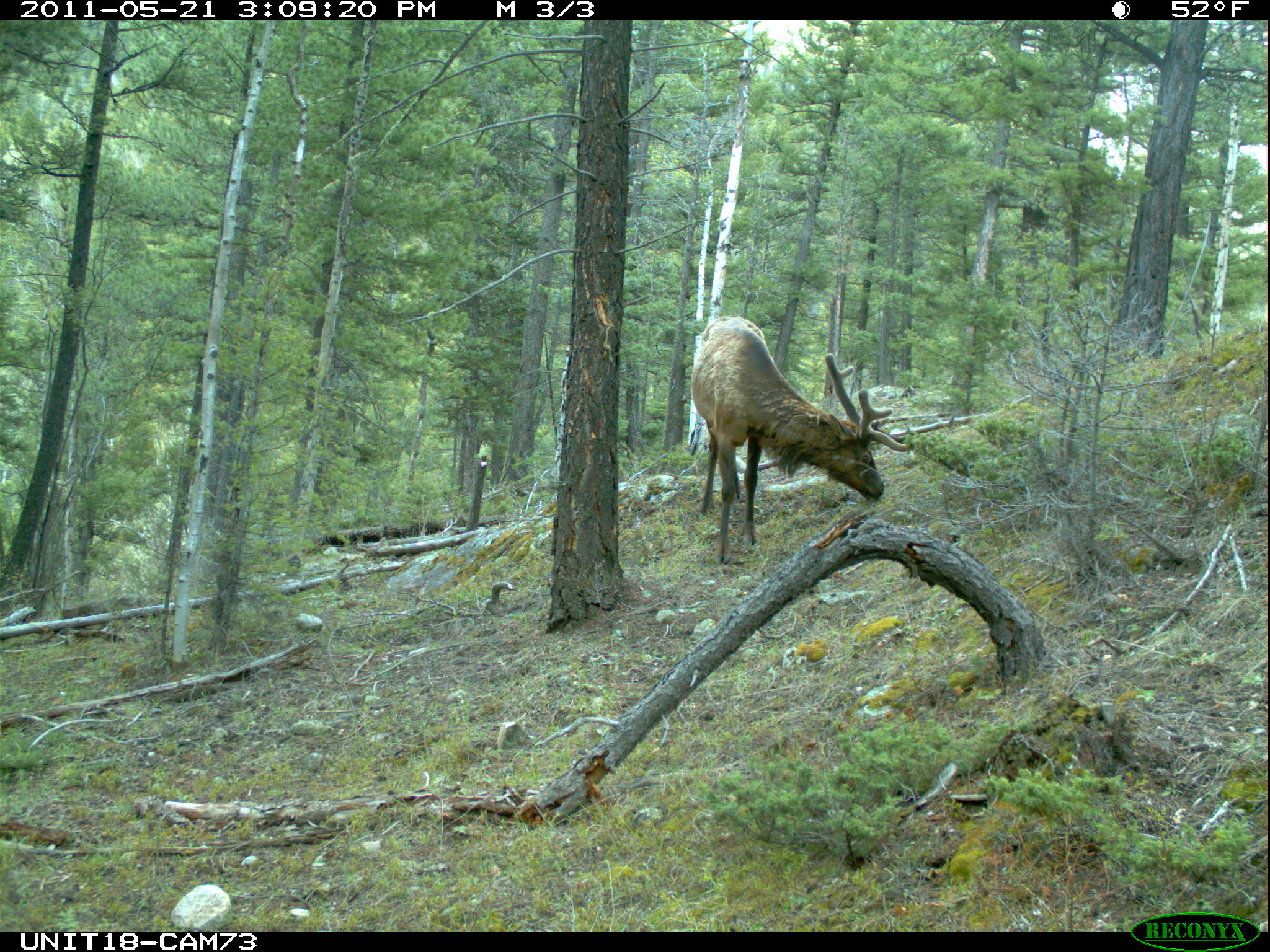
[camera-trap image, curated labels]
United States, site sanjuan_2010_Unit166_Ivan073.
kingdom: Animalia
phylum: Chordata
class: Mammalia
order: Artiodactyla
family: Cervidae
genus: Cervus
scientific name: Cervus elaphus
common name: red deer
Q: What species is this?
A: Cervus elaphus (red deer).